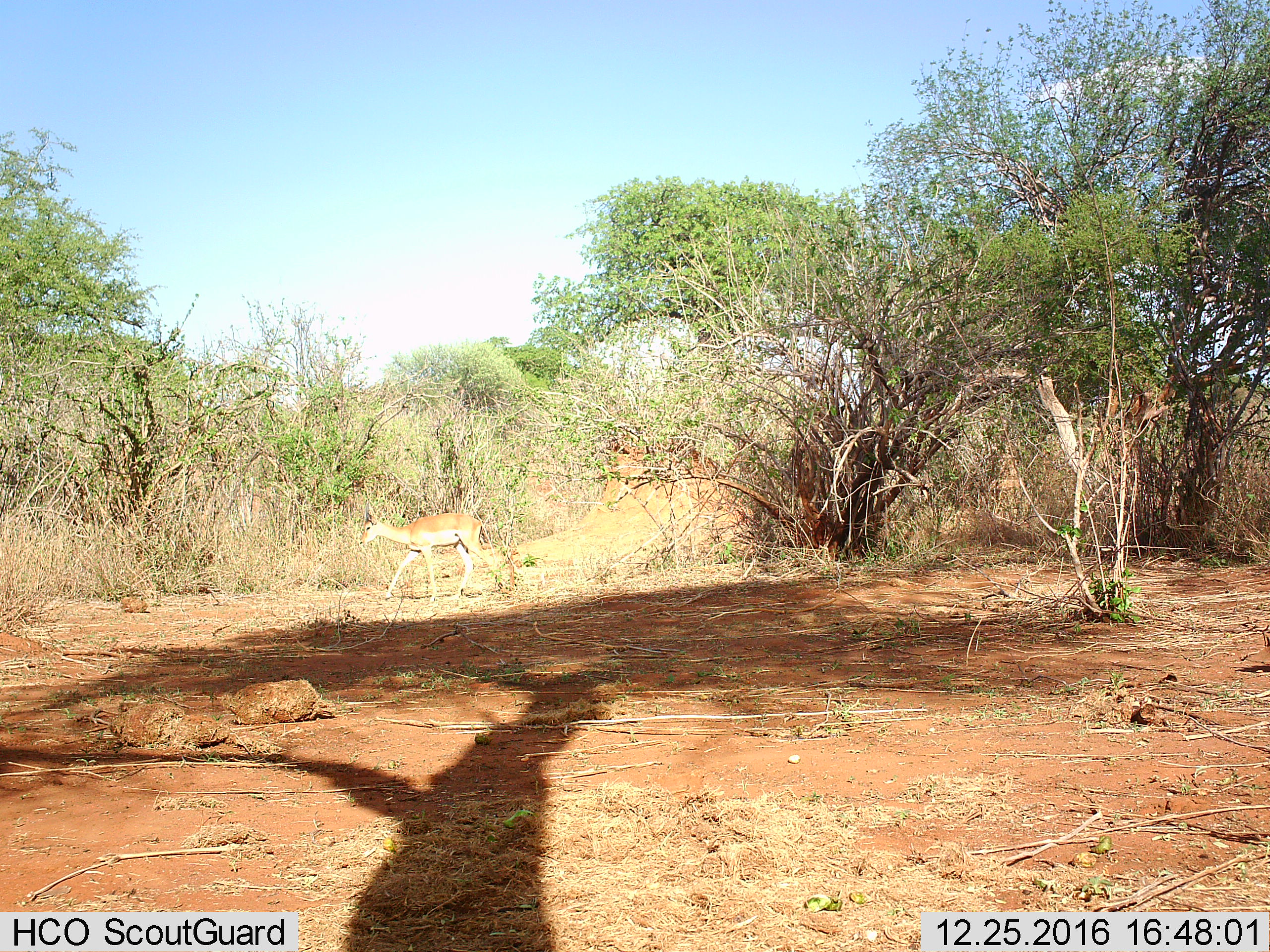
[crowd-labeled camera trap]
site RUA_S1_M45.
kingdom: Animalia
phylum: Chordata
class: Mammalia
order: Artiodactyla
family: Bovidae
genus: Aepyceros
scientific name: Aepyceros melampus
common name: impala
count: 1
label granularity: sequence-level